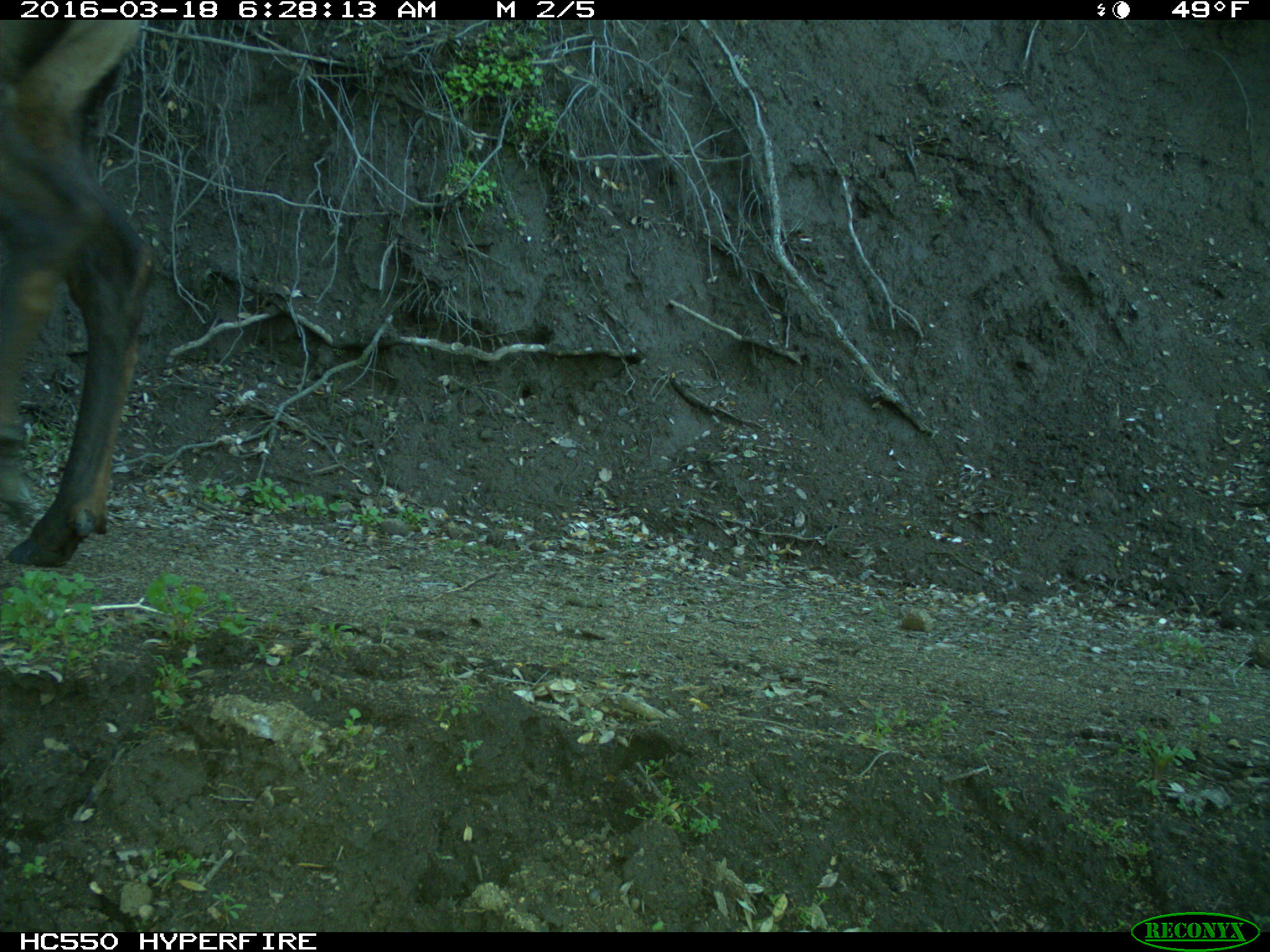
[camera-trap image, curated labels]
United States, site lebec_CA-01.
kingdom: Animalia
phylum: Chordata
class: Mammalia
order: Artiodactyla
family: Cervidae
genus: Cervus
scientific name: Cervus canadensis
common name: elk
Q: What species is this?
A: Cervus canadensis (elk).